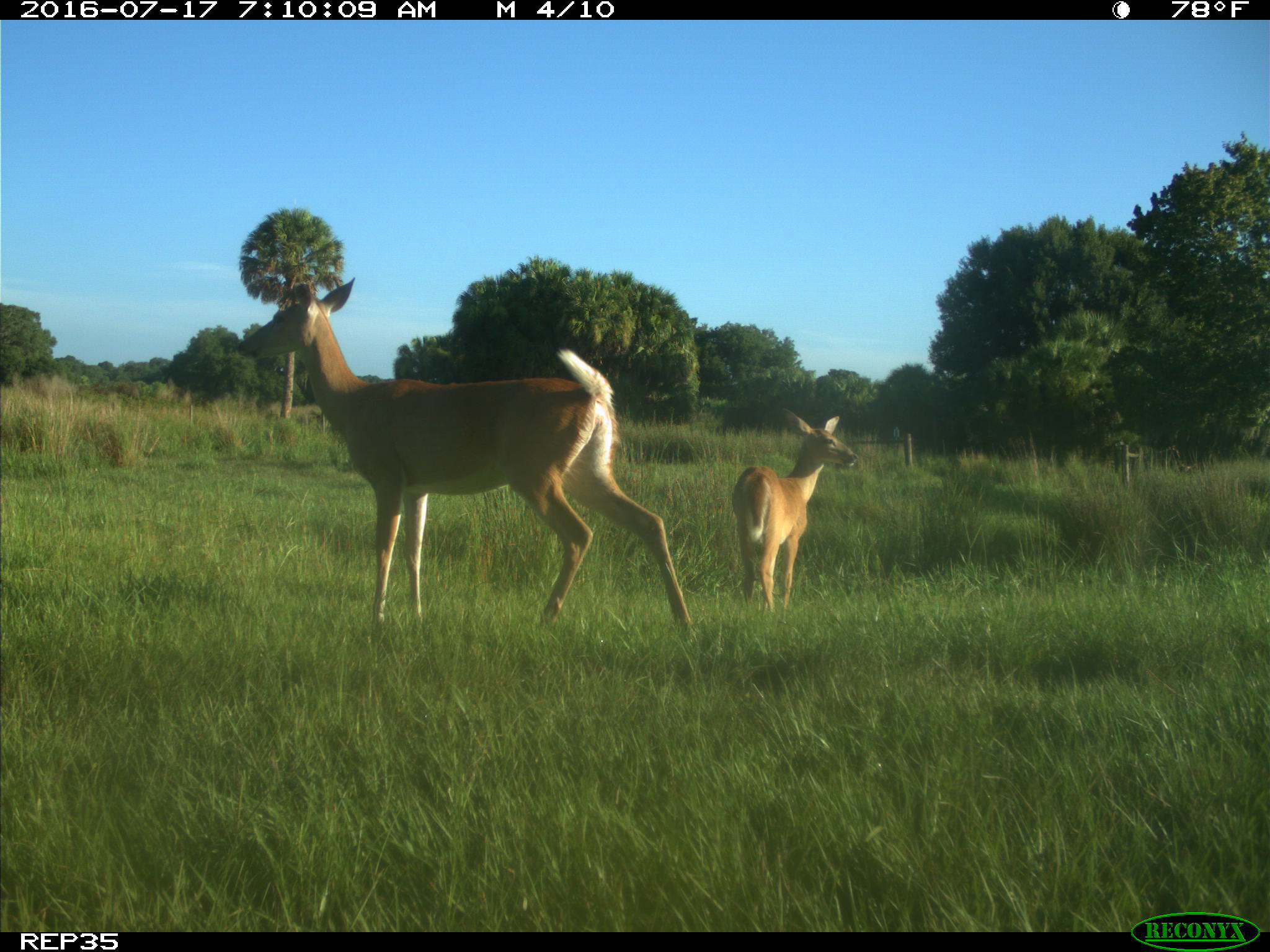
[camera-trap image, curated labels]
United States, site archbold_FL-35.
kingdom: Animalia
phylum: Chordata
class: Mammalia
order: Artiodactyla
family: Cervidae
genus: Odocoileus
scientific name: Odocoileus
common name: deer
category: unidentified deer